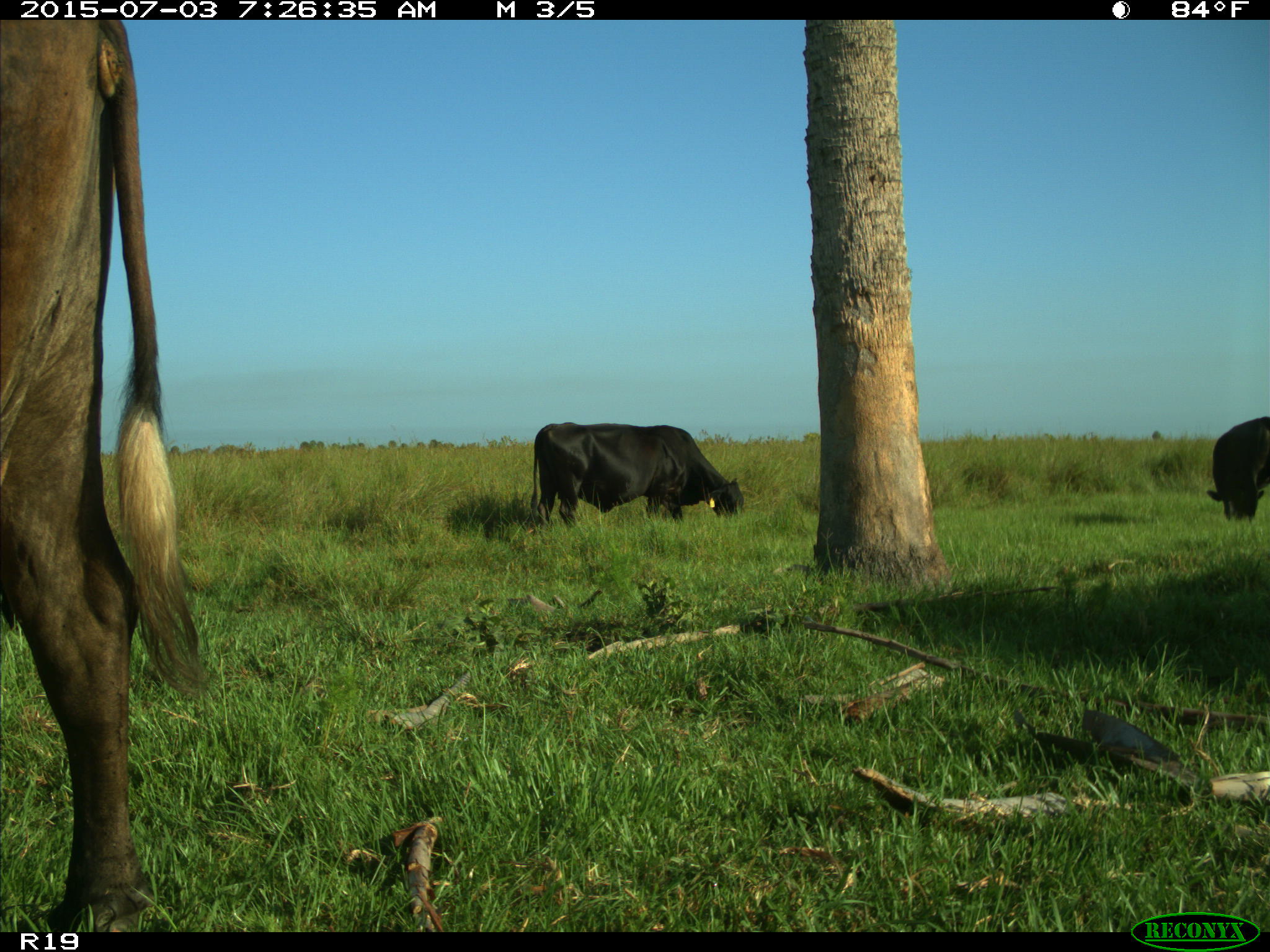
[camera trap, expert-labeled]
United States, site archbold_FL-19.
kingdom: Animalia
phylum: Chordata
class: Mammalia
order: Artiodactyla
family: Bovidae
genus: Bos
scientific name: Bos taurus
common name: domestic cow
Bos taurus (domestic cow).